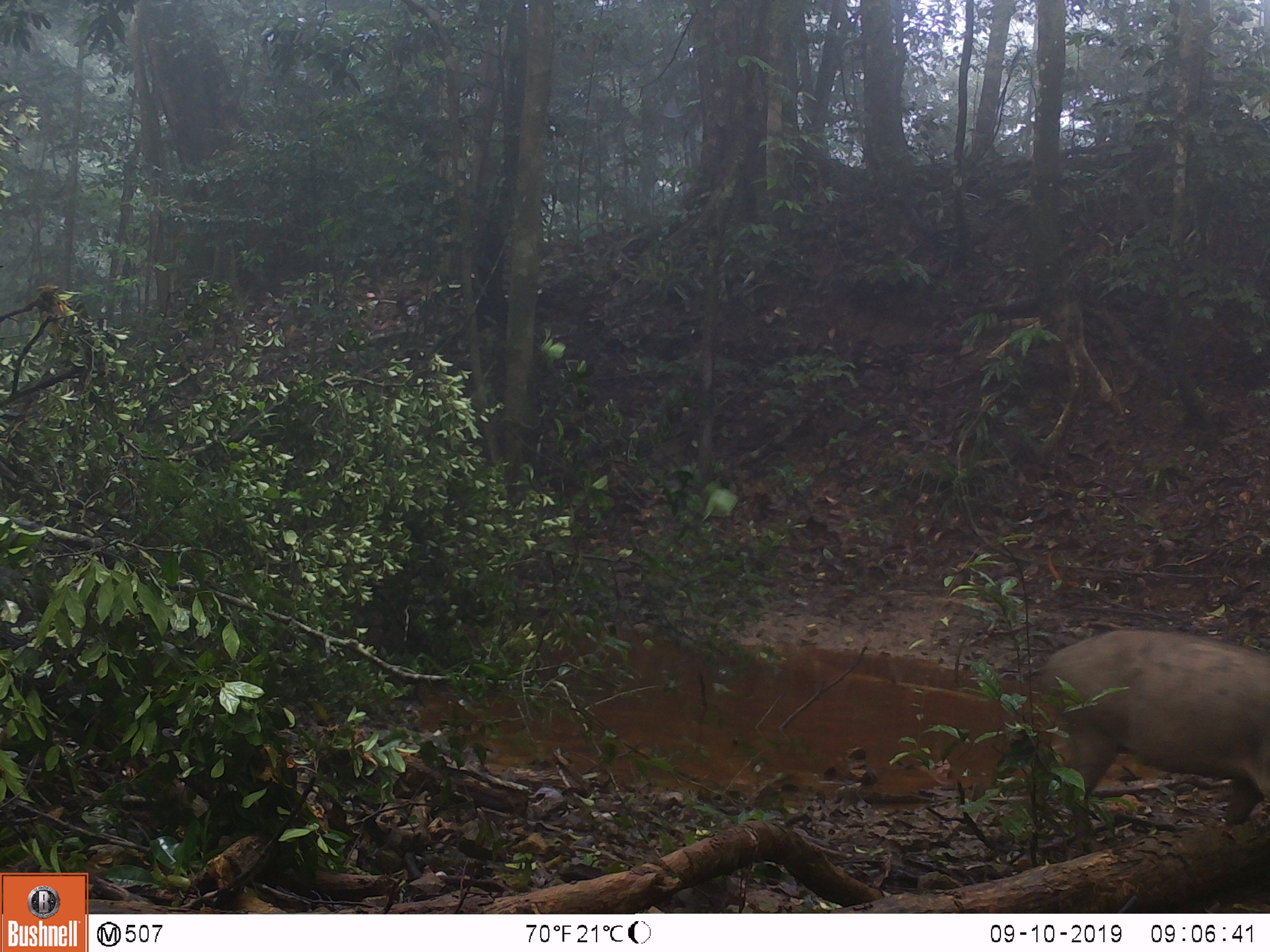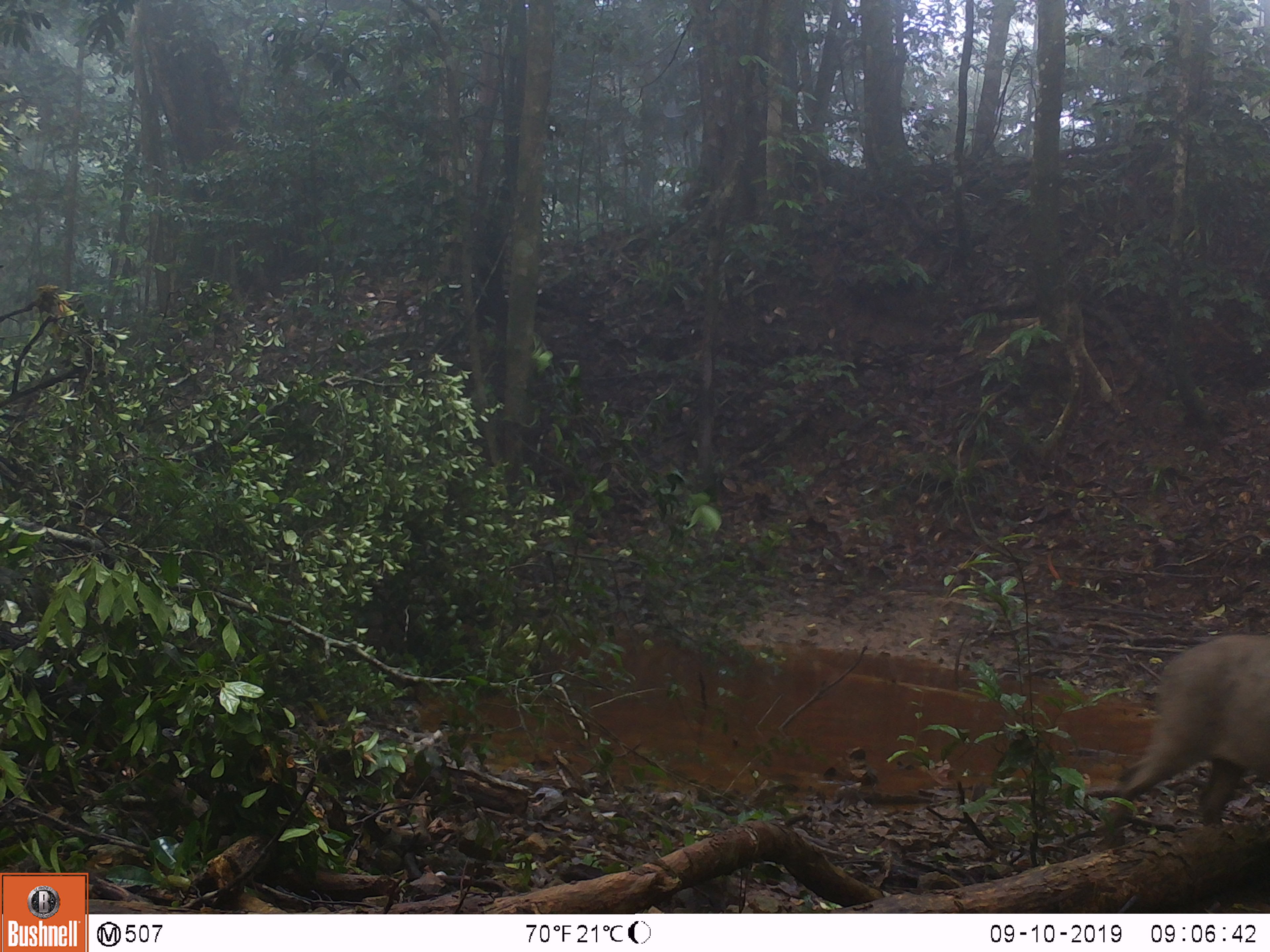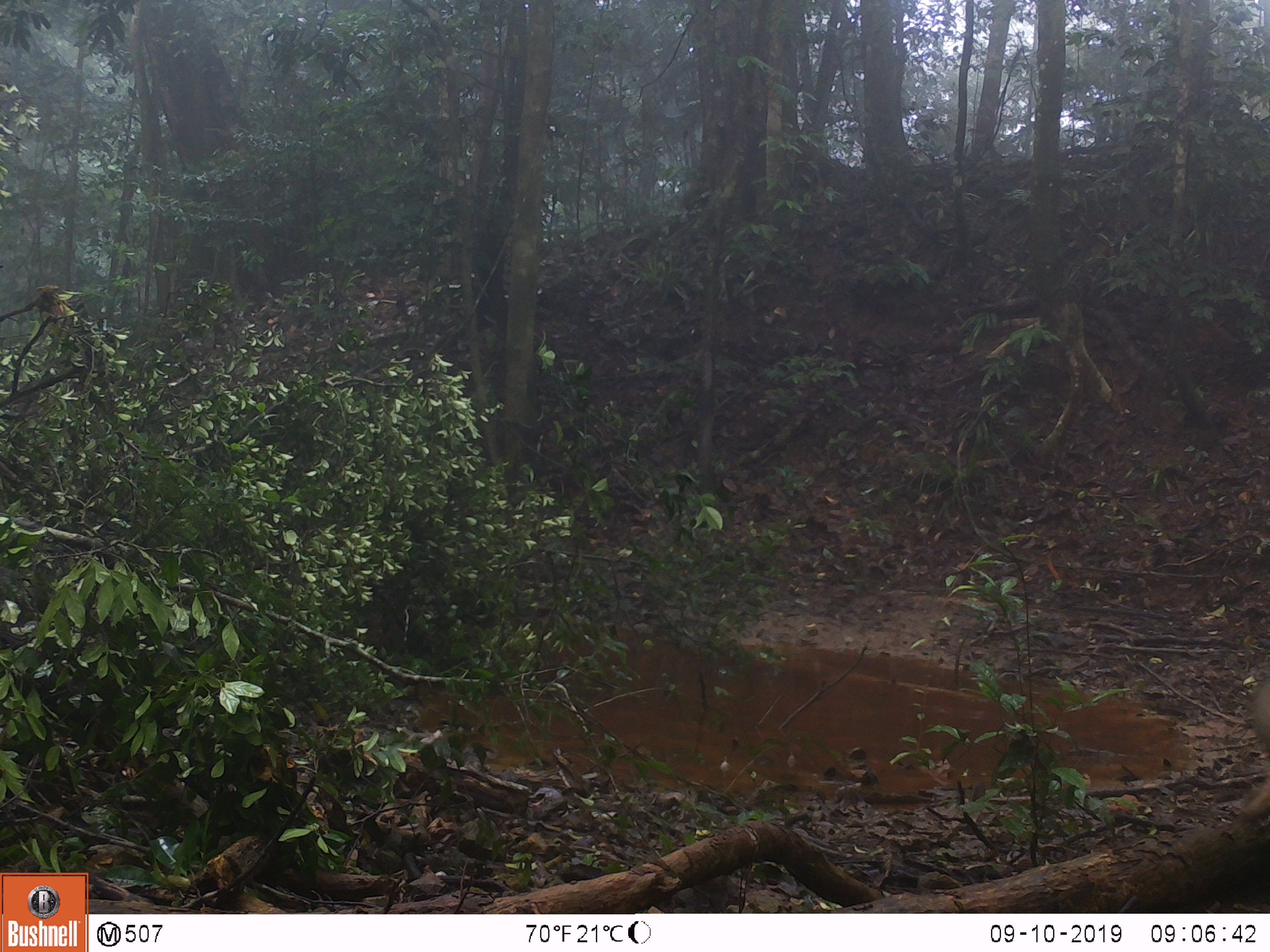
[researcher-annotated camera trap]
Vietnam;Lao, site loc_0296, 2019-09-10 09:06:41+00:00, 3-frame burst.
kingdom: Animalia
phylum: Chordata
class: Mammalia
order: Artiodactyla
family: Suidae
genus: Sus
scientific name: Sus scrofa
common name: eurasian wild pig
Eurasian wild pig (Sus scrofa). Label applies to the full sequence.